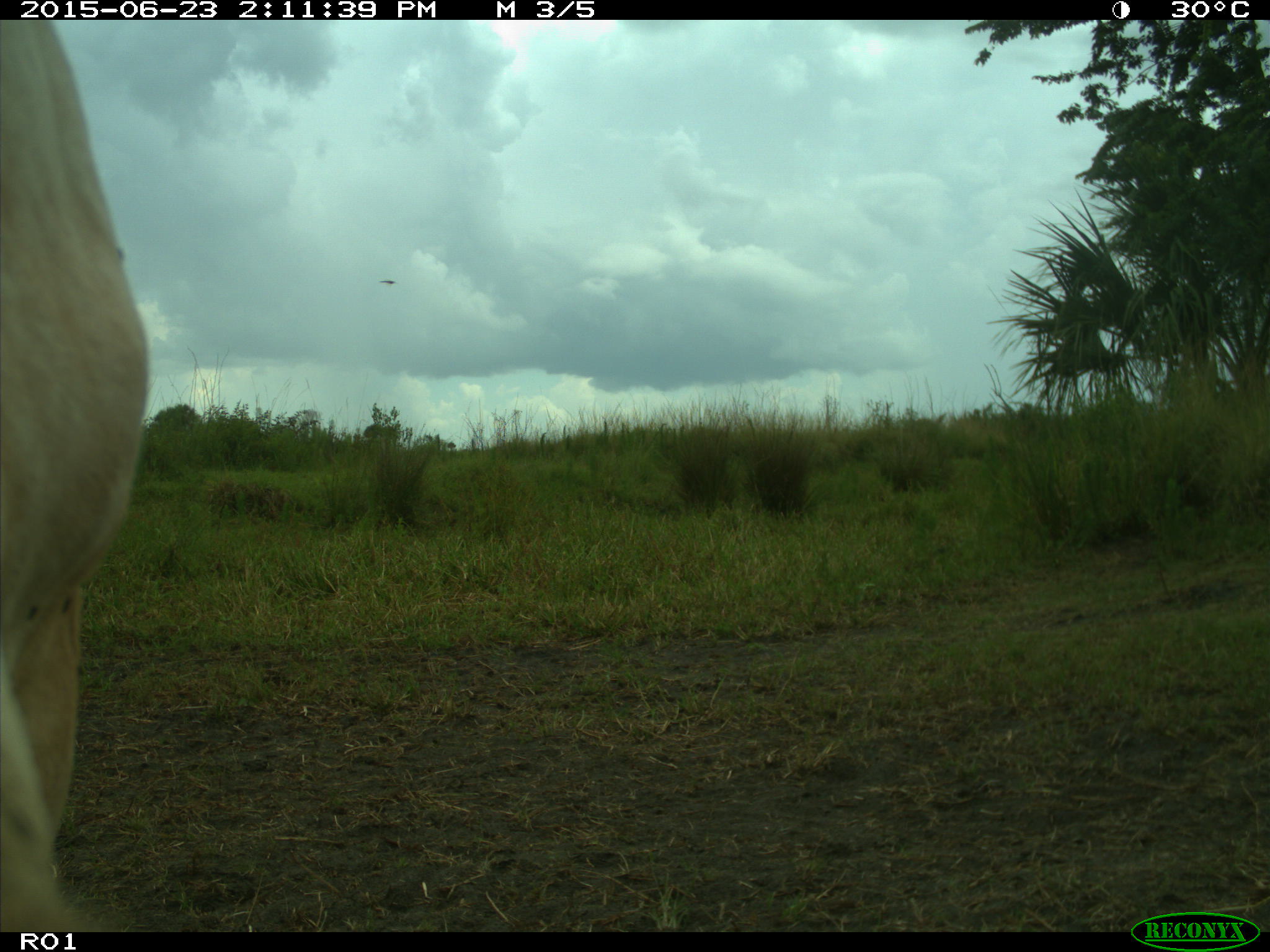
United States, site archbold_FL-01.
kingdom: Animalia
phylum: Chordata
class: Mammalia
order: Artiodactyla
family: Bovidae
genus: Bos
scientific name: Bos taurus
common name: domestic cow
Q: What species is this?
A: Bos taurus (domestic cow).